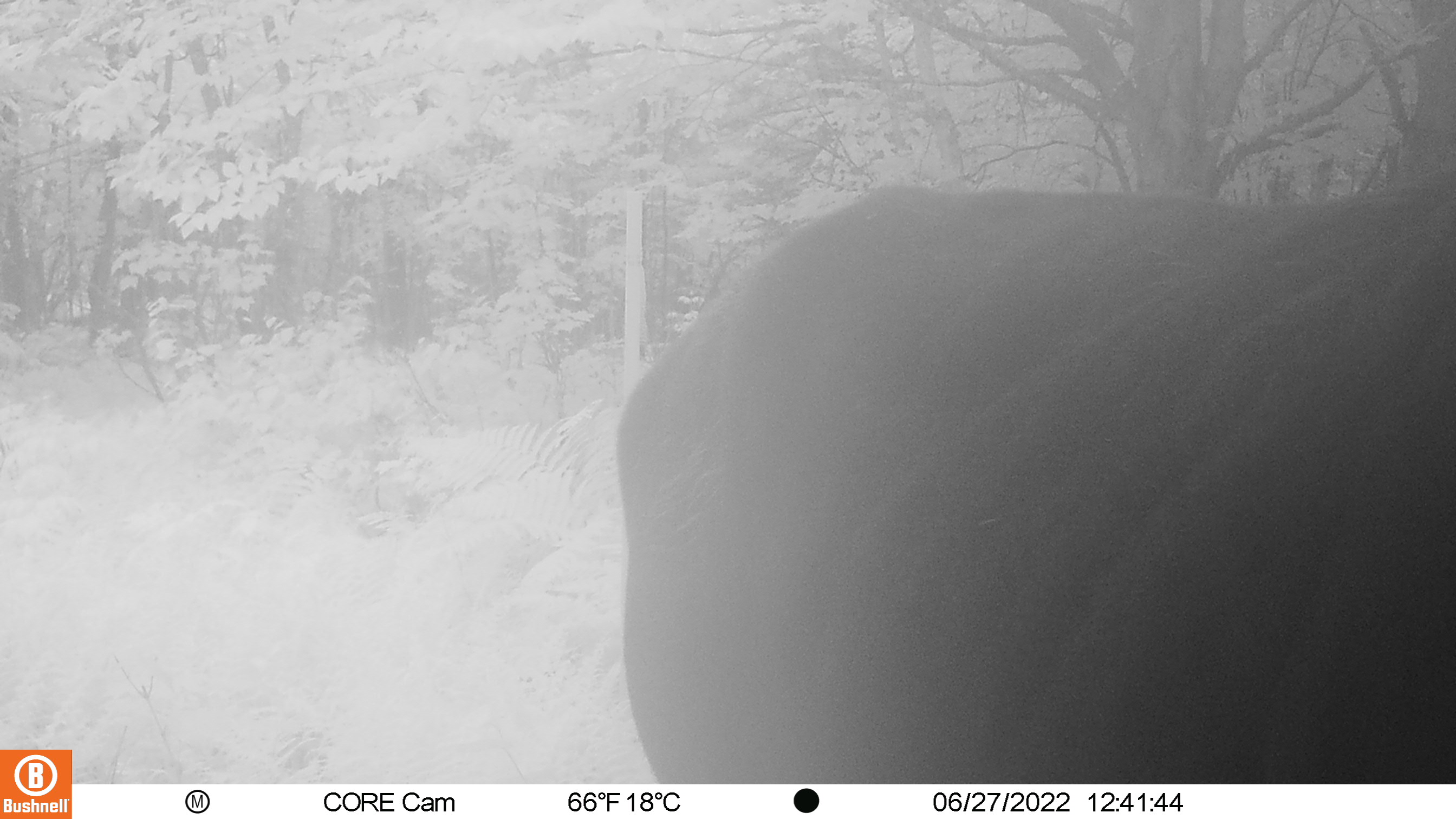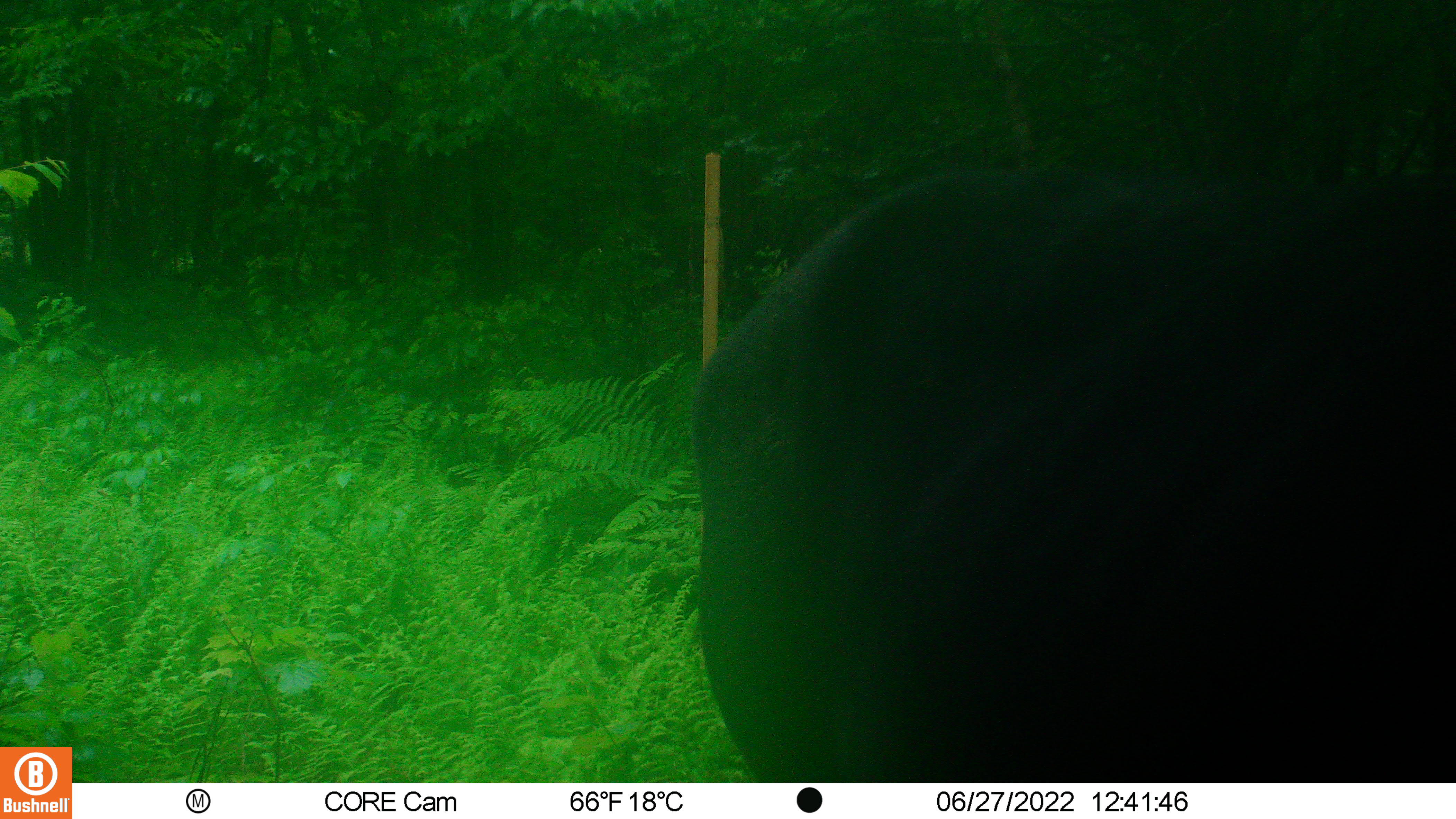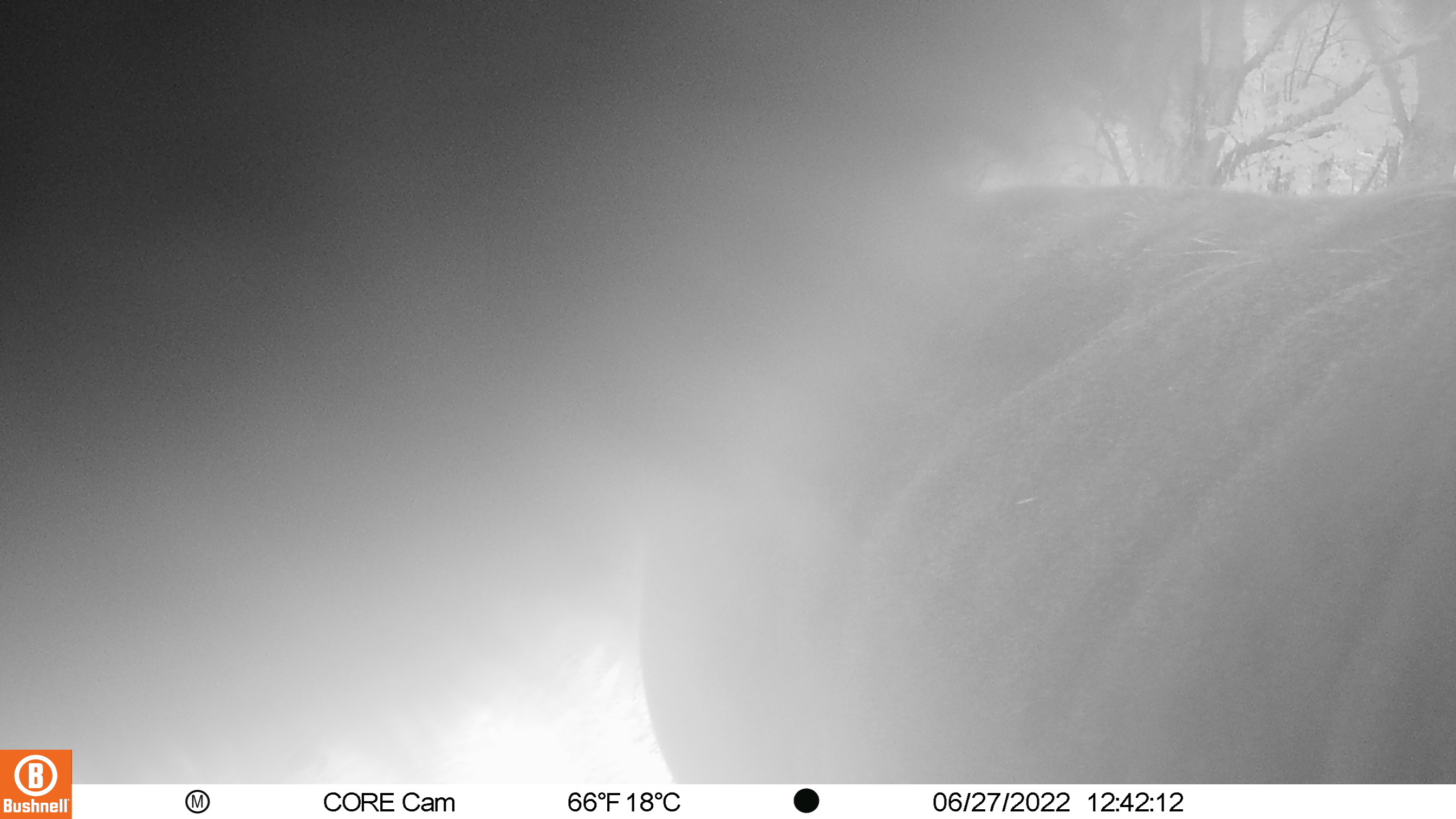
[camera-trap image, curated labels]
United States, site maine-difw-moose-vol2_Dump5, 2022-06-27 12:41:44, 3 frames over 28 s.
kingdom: Animalia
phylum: Chordata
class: Mammalia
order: Artiodactyla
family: Cervidae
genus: Alces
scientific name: Alces alces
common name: moose